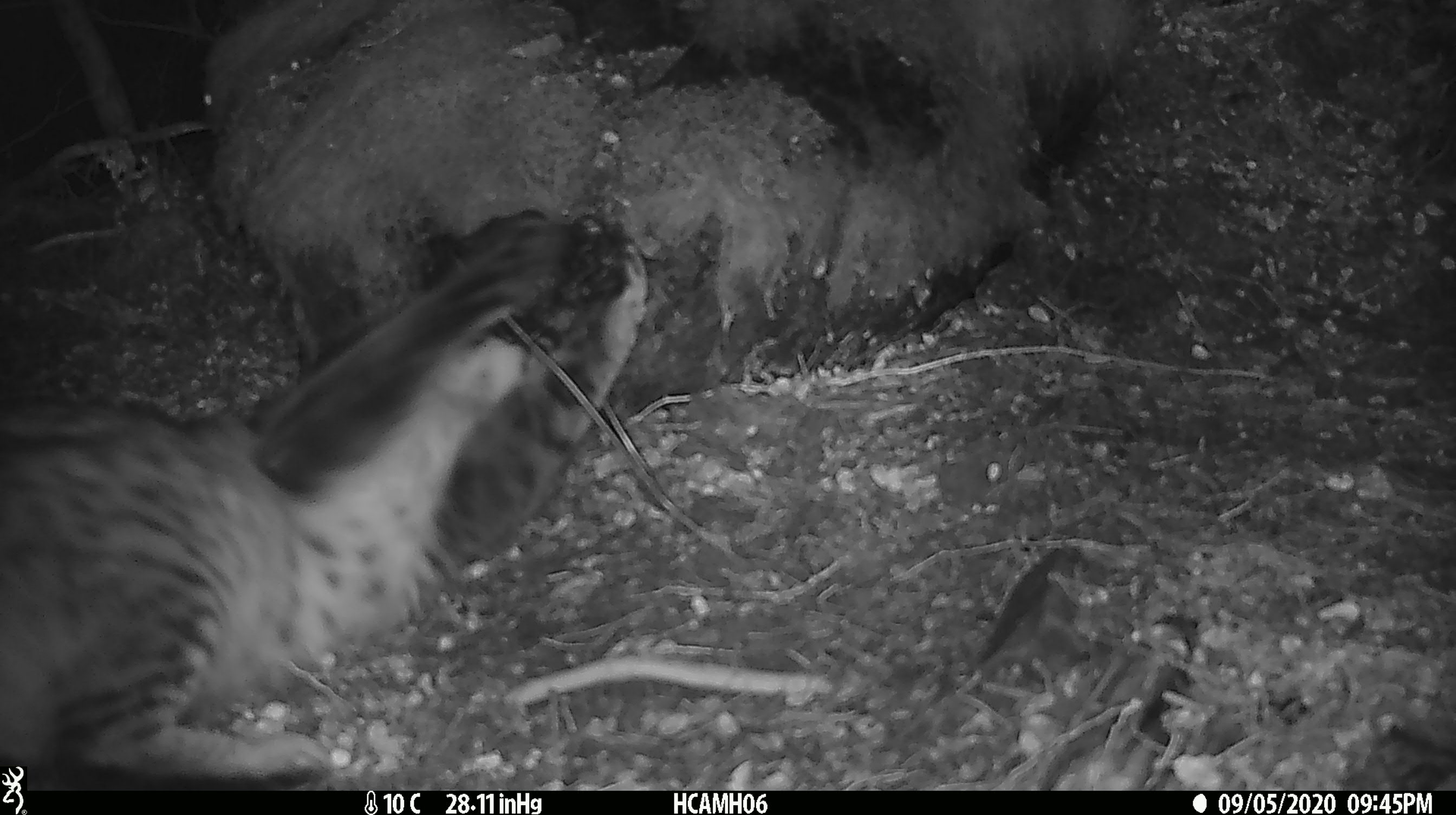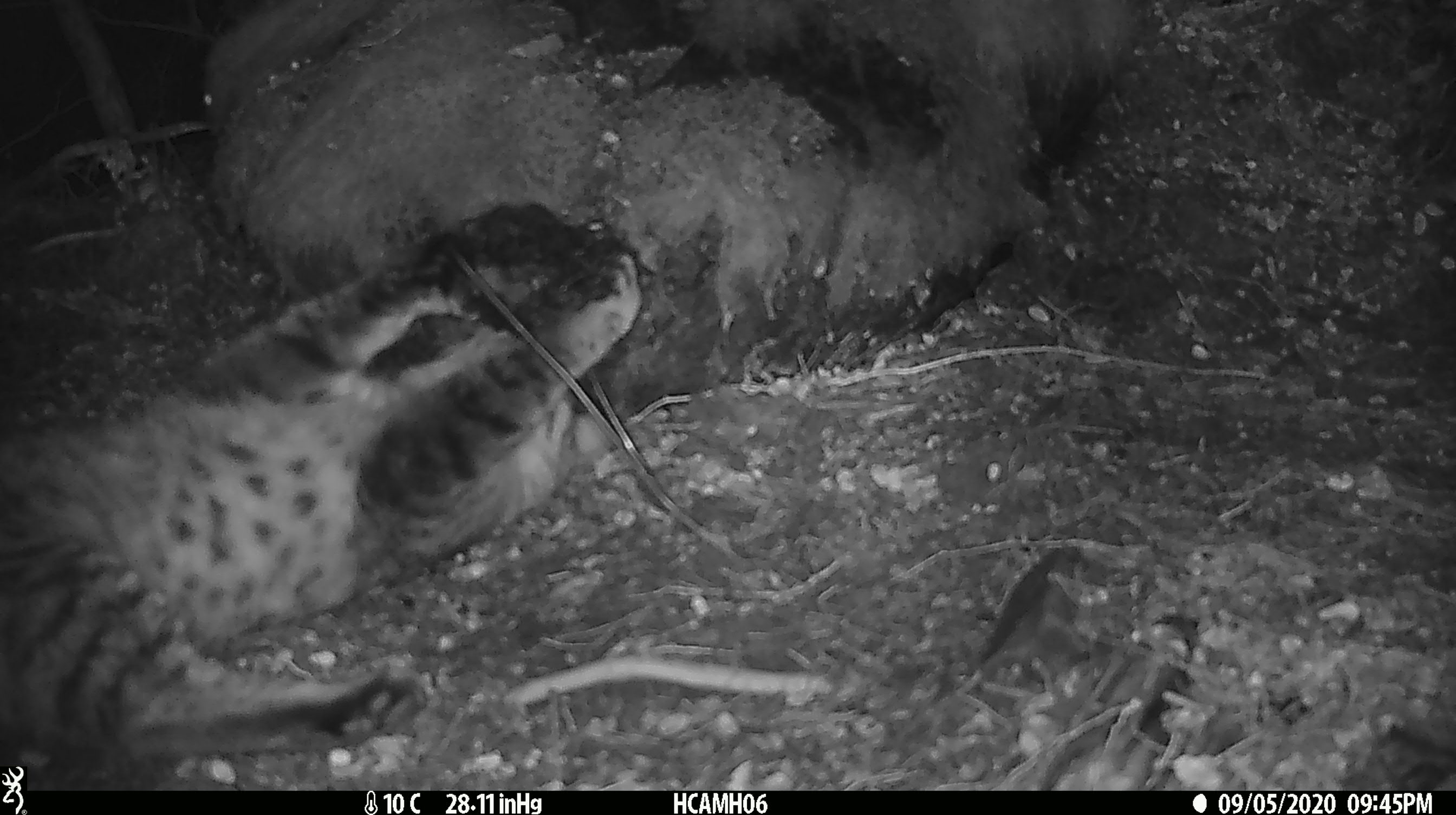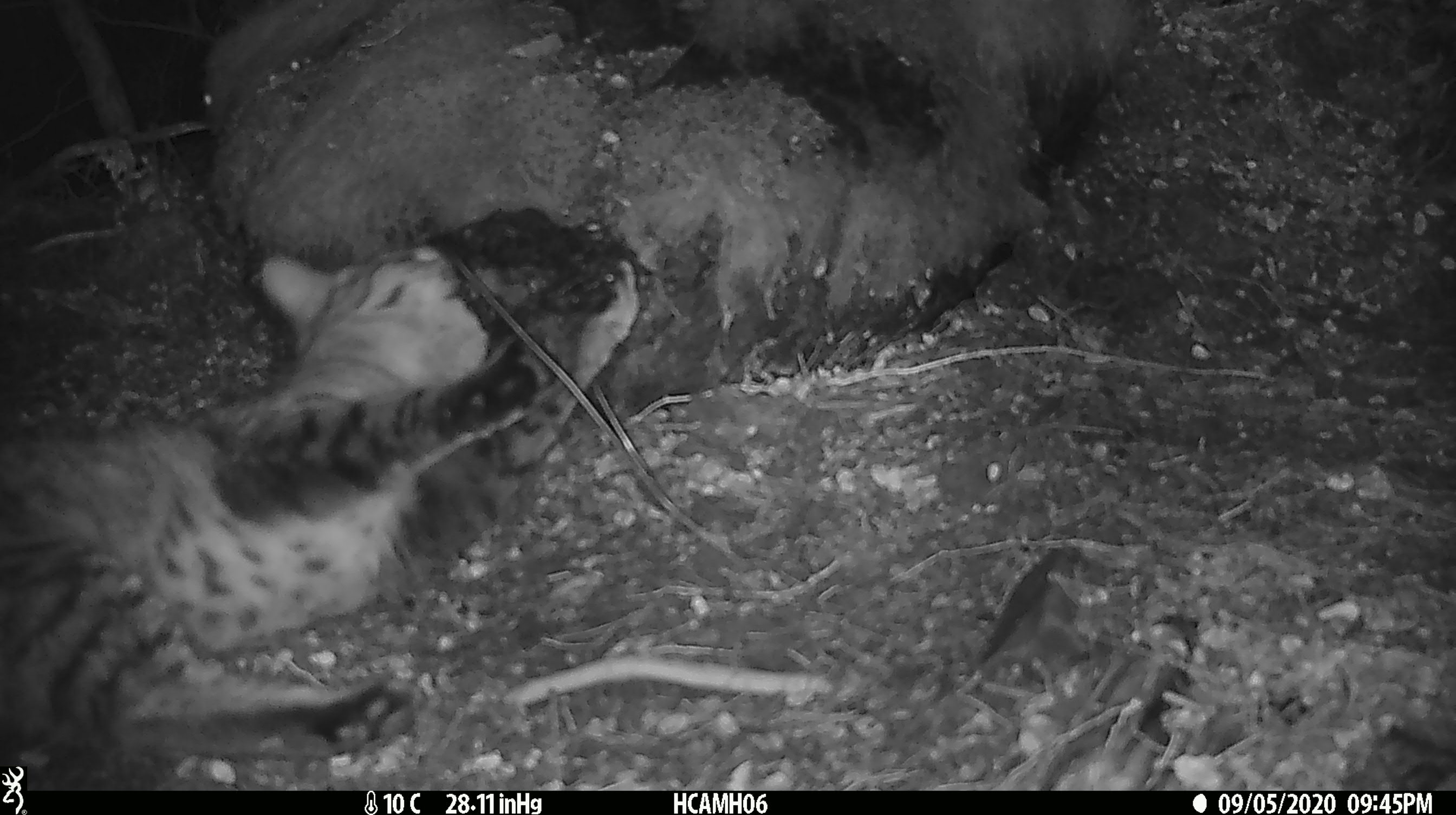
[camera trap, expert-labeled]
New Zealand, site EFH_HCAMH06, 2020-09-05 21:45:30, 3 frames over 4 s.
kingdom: Animalia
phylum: Chordata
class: Mammalia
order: Carnivora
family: Felidae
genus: Felis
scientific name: Felis catus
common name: domestic cat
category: cat